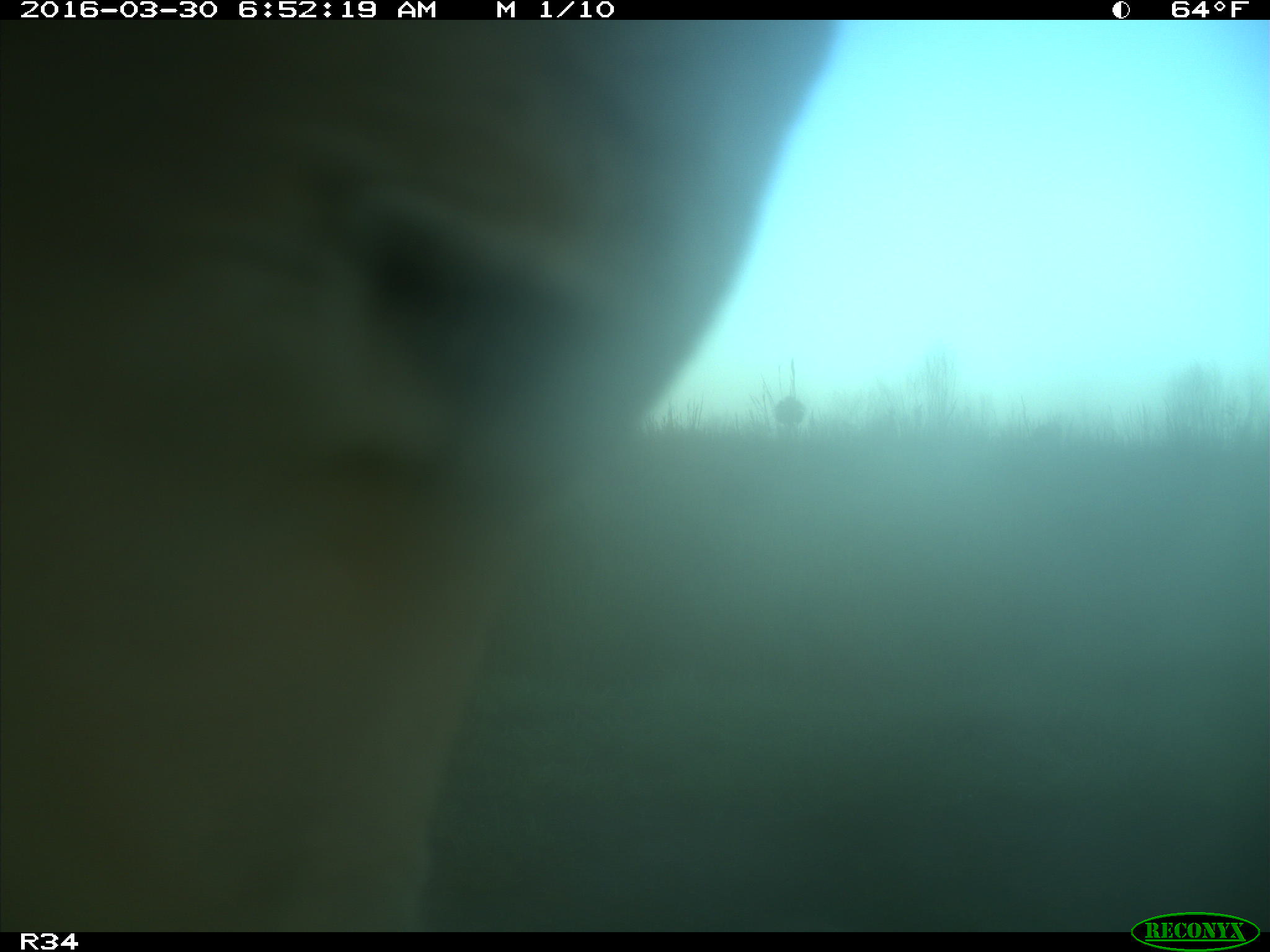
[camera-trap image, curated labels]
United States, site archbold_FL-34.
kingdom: Animalia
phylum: Chordata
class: Mammalia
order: Artiodactyla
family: Bovidae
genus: Bos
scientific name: Bos taurus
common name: domestic cow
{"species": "Bos taurus (domestic cow)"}